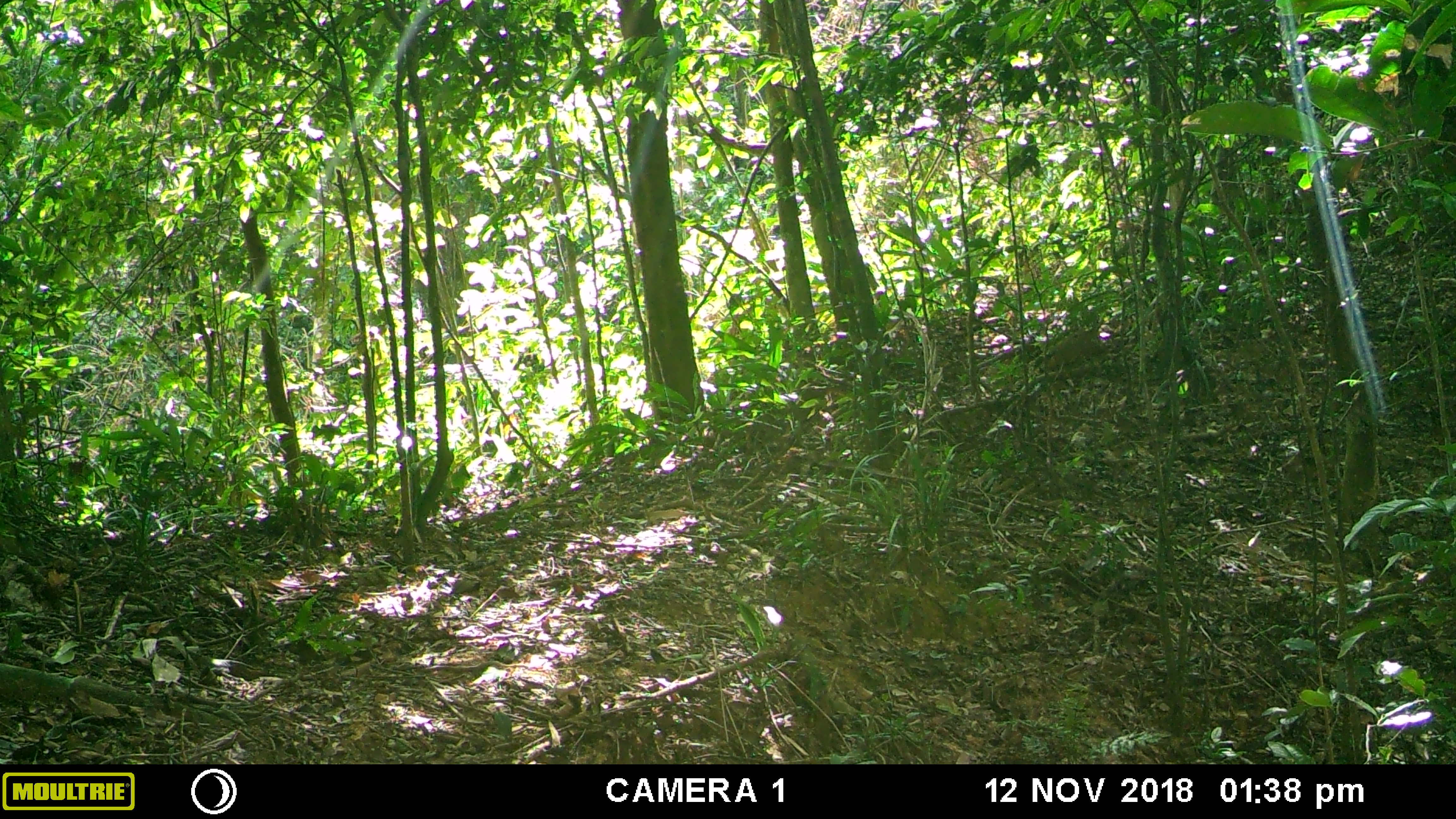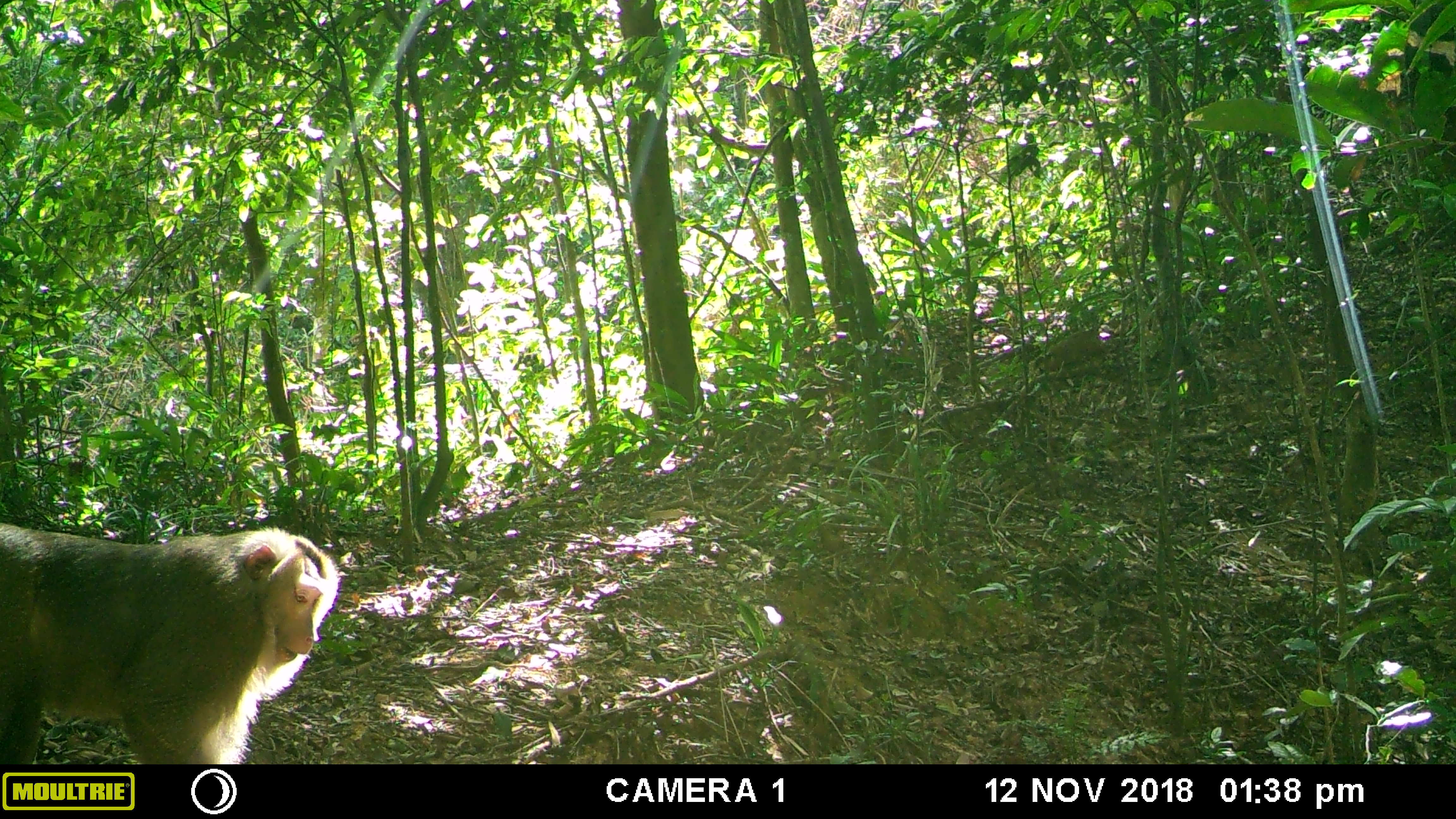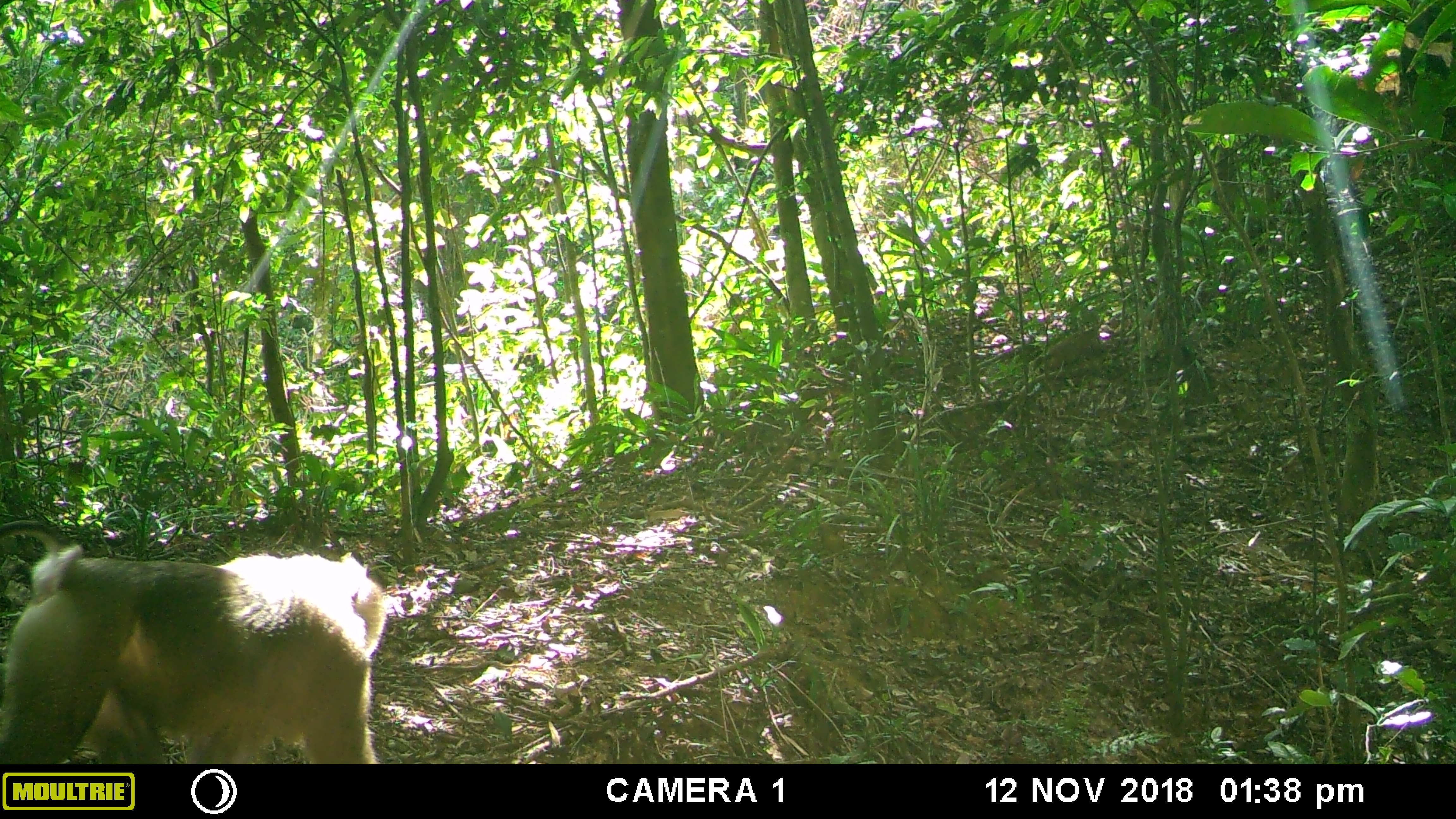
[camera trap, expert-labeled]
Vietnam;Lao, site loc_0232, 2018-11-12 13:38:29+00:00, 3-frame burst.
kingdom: Animalia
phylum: Chordata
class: Mammalia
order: Primates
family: Cercopithecidae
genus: Macaca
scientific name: Macaca nemestrina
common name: pig-tailed macaque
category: pig tailed macaque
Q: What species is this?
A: Pig tailed macaque (pig-tailed macaque) (Macaca nemestrina).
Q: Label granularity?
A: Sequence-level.